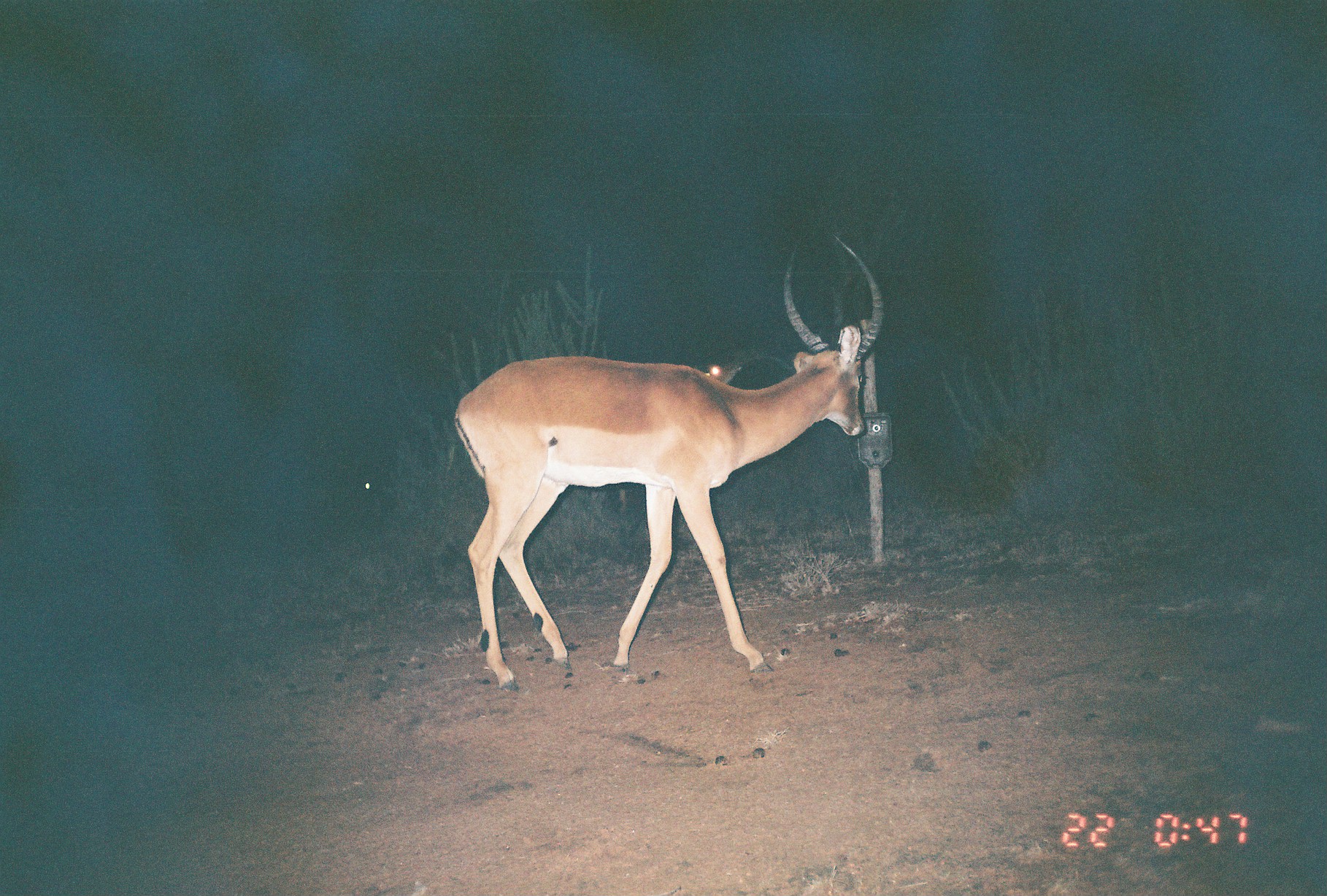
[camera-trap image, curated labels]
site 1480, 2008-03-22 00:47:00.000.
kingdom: Animalia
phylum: Chordata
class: Mammalia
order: Artiodactyla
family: Bovidae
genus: Aepyceros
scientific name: Aepyceros melampus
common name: impala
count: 2